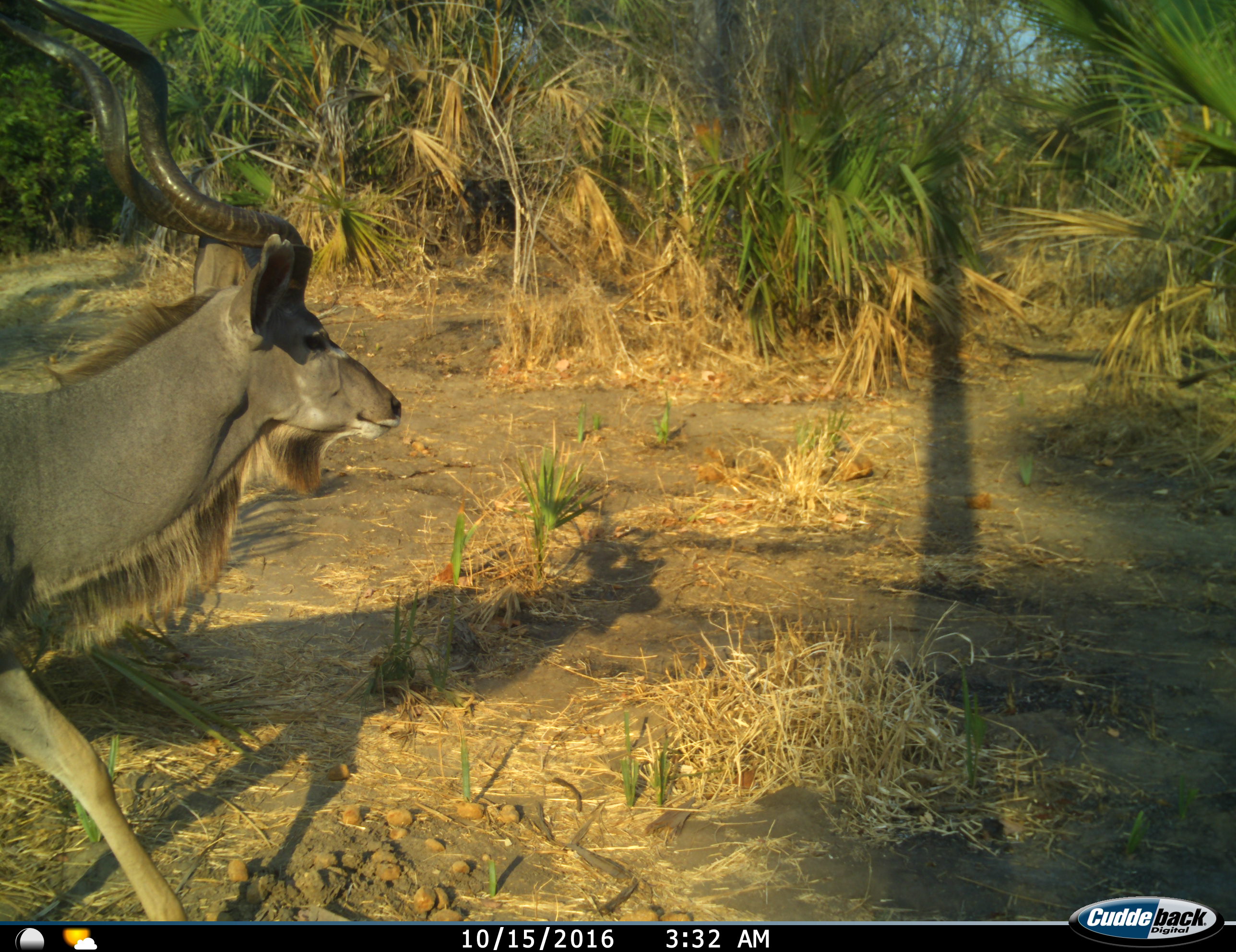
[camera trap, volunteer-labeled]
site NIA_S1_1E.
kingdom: Animalia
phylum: Chordata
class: Mammalia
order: Artiodactyla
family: Bovidae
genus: Tragelaphus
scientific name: Tragelaphus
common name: kudu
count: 1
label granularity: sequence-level